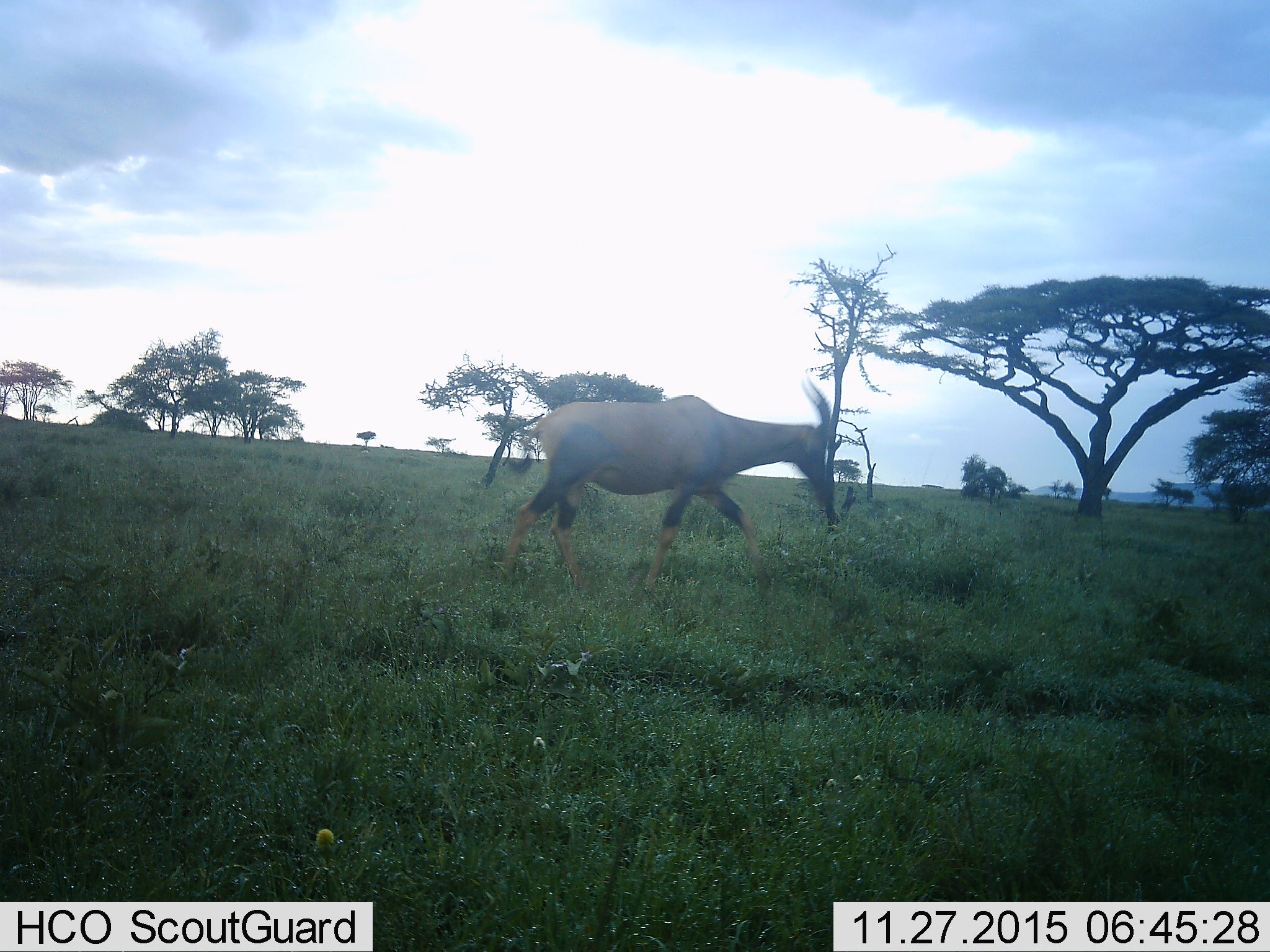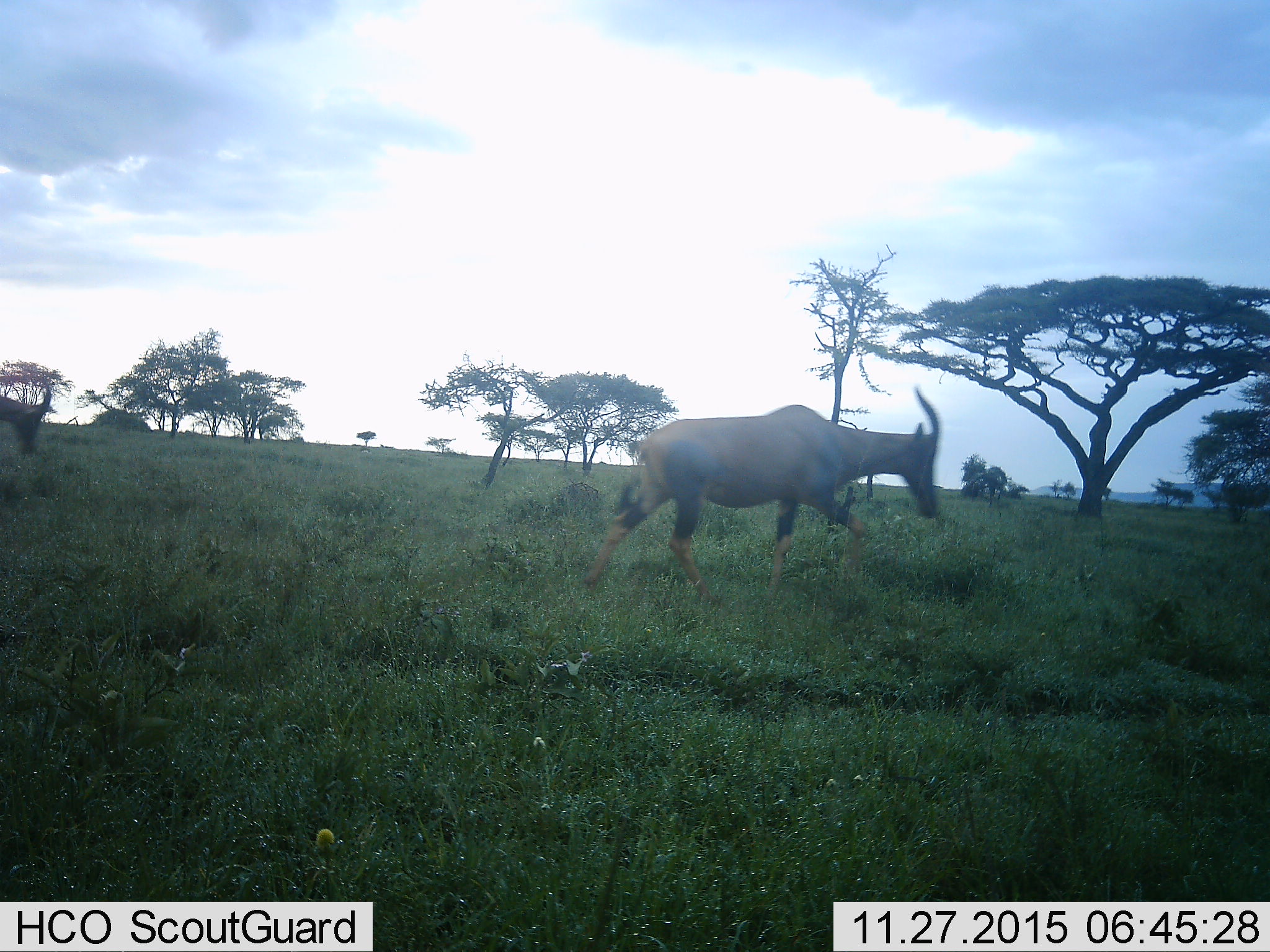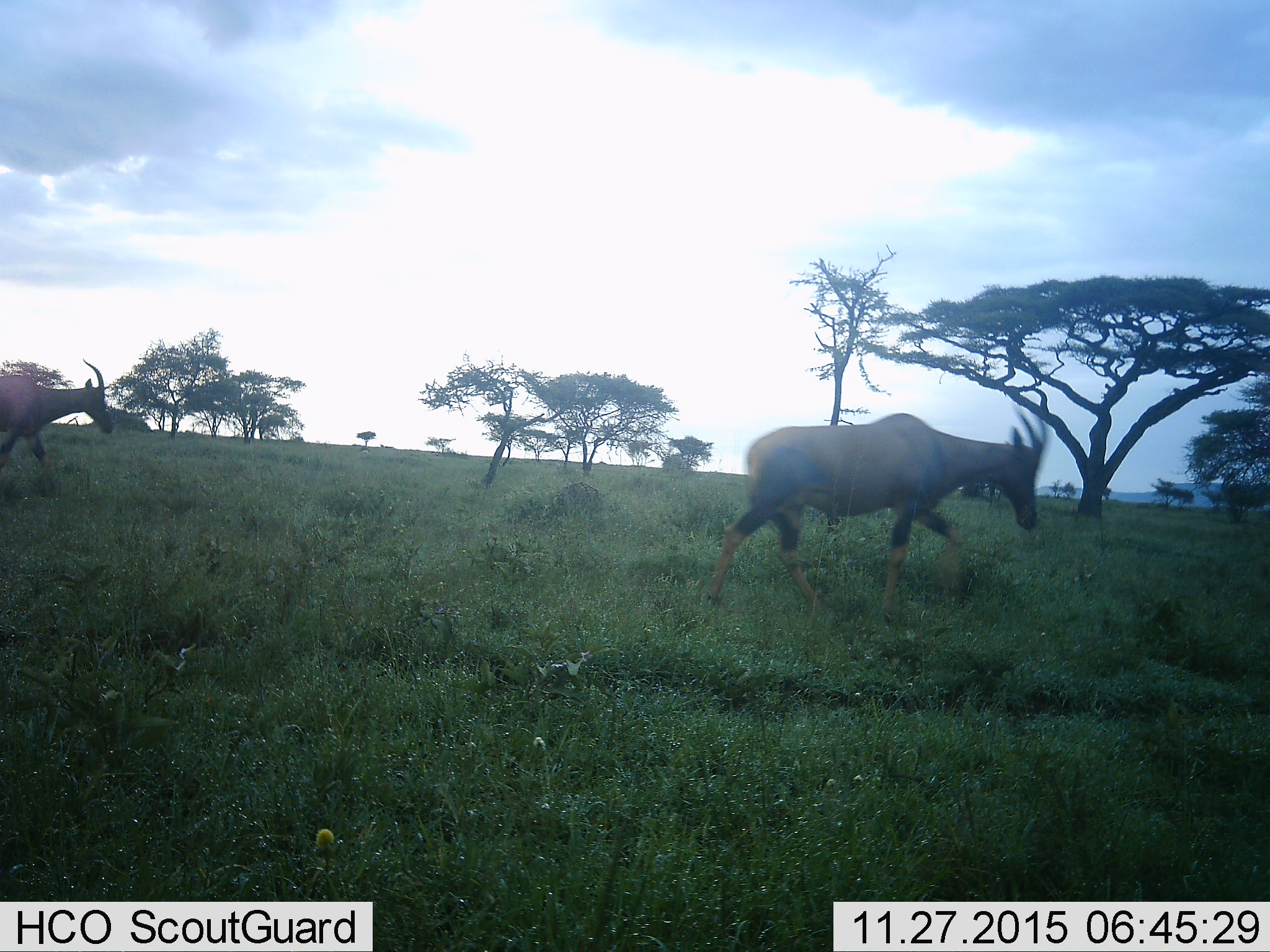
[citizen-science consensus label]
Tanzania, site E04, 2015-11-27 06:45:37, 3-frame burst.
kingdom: Animalia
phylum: Chordata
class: Mammalia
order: Artiodactyla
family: Bovidae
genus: Damaliscus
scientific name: Damaliscus lunatus jimela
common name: topi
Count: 2.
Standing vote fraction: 9%.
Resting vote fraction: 0%.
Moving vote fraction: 100%.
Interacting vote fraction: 0%.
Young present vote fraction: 0%.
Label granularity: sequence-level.